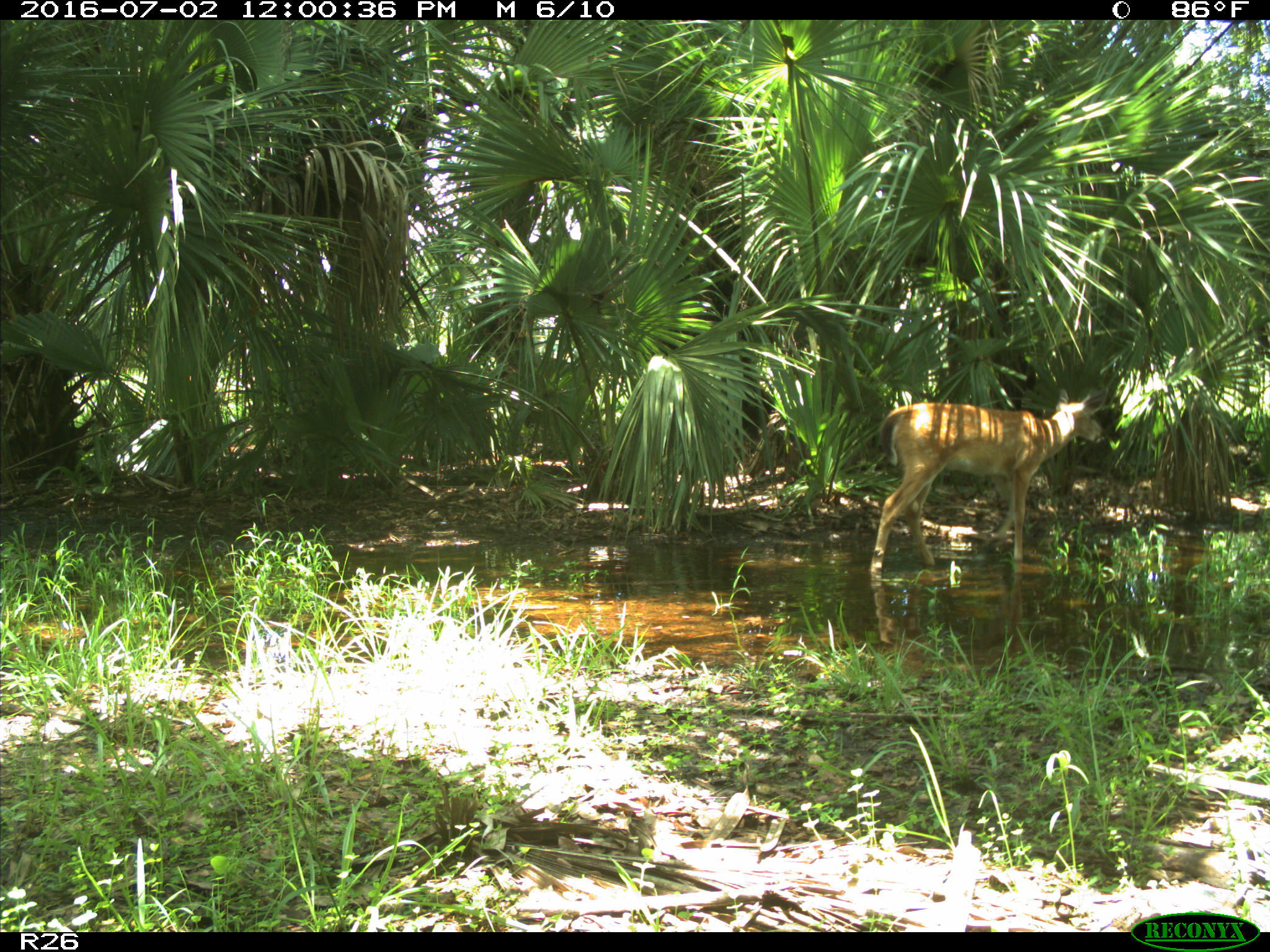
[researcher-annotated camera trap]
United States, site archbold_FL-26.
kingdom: Animalia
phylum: Chordata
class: Mammalia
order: Artiodactyla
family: Cervidae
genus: Odocoileus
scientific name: Odocoileus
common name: deer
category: unidentified deer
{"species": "unidentified deer (deer) (Odocoileus)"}